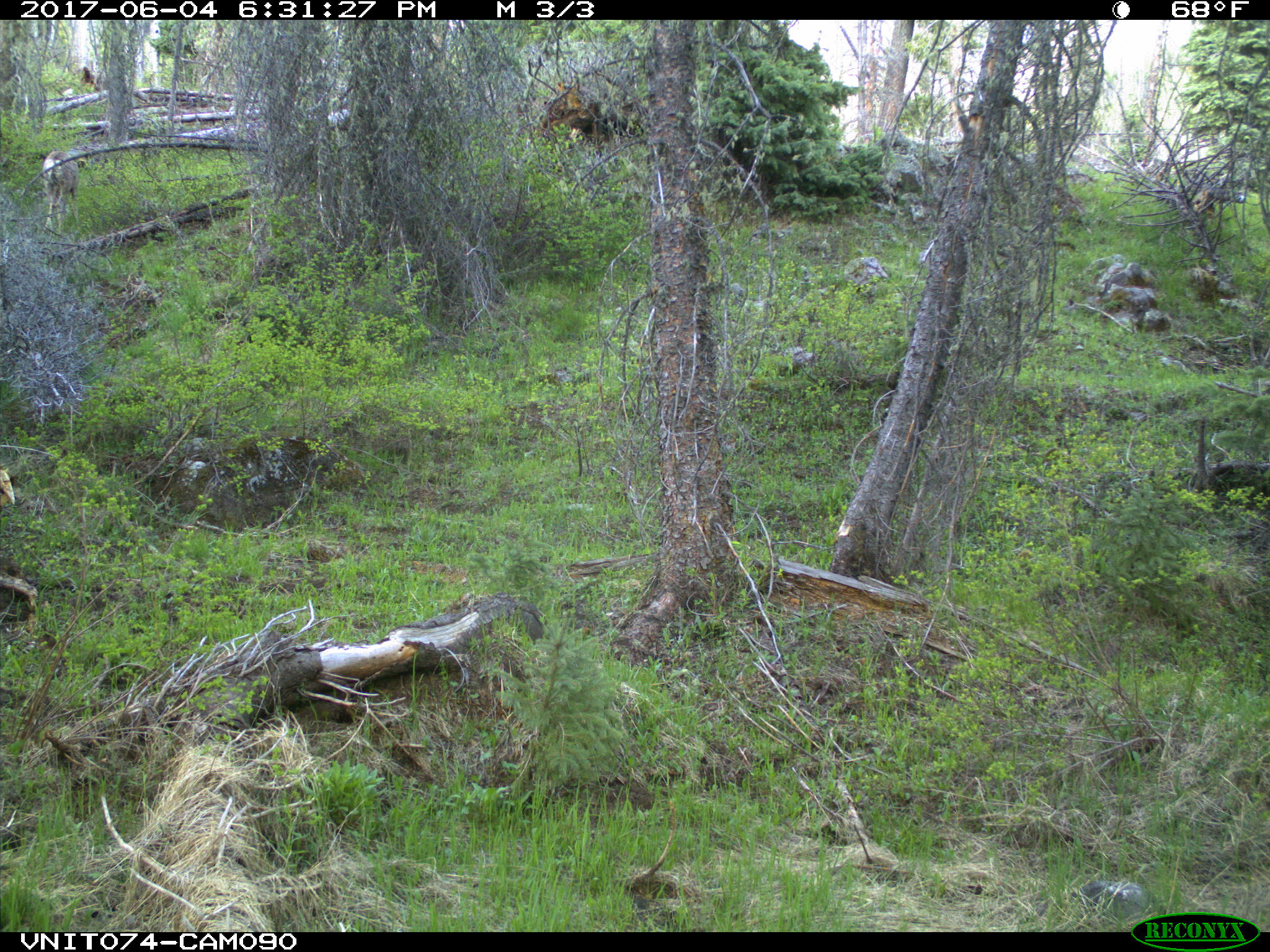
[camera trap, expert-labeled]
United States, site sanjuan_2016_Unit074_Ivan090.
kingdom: Animalia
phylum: Chordata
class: Mammalia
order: Artiodactyla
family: Cervidae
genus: Odocoileus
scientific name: Odocoileus hemionus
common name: mule deer